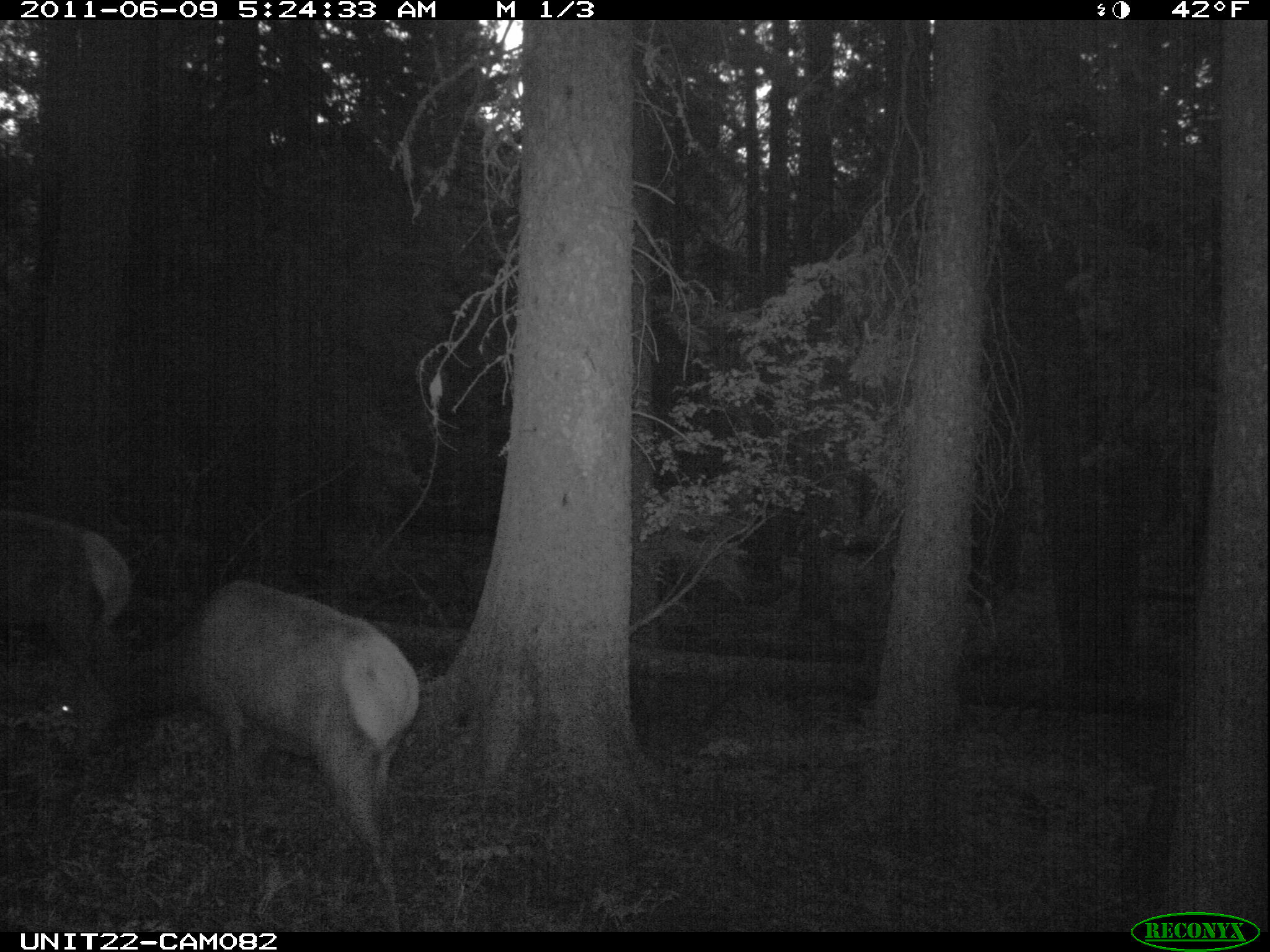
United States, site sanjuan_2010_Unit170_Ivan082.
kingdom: Animalia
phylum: Chordata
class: Mammalia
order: Artiodactyla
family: Cervidae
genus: Cervus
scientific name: Cervus elaphus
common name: red deer